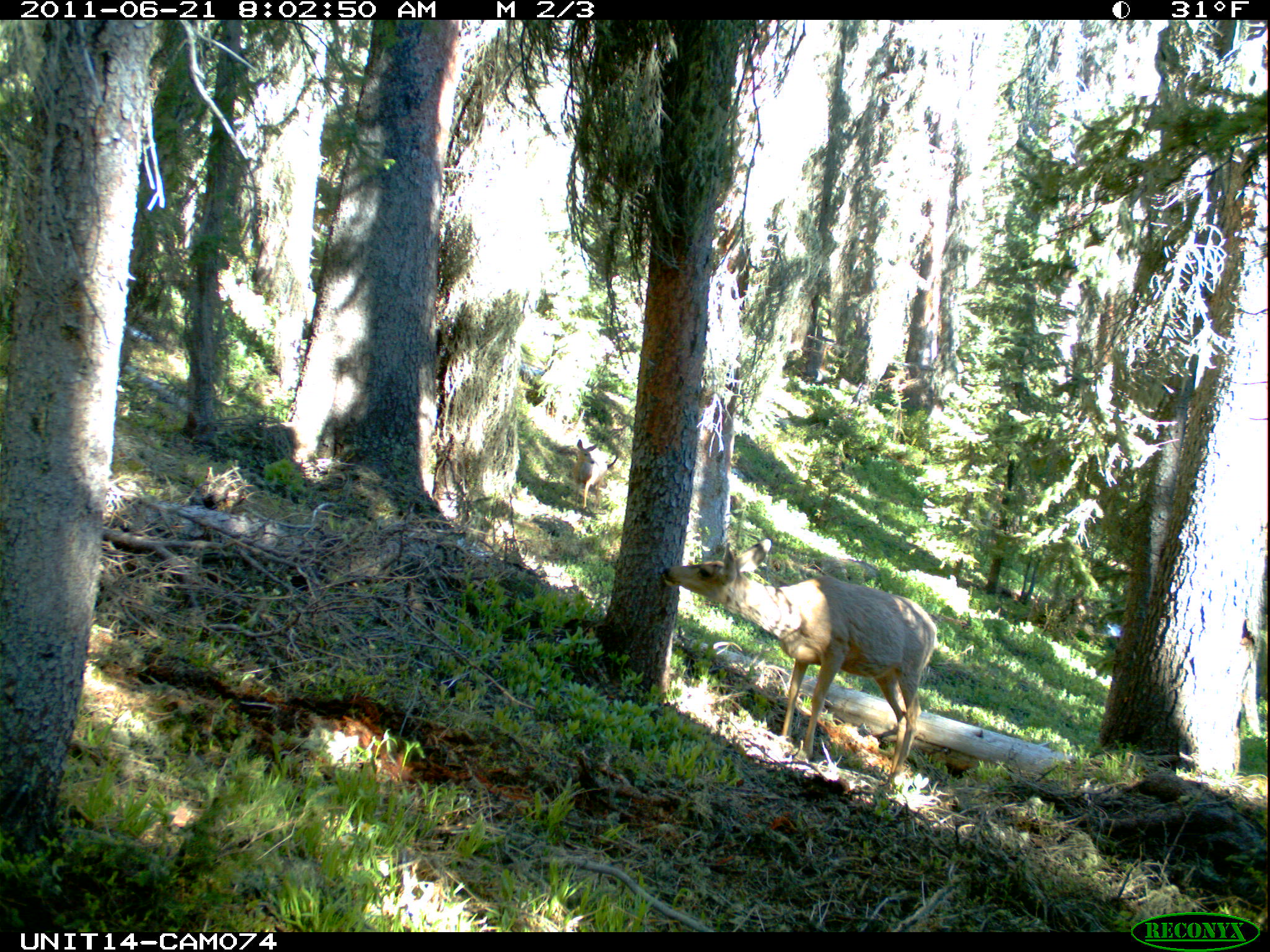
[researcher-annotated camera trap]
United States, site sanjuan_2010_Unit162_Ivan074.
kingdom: Animalia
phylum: Chordata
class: Mammalia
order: Artiodactyla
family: Cervidae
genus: Odocoileus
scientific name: Odocoileus hemionus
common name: mule deer